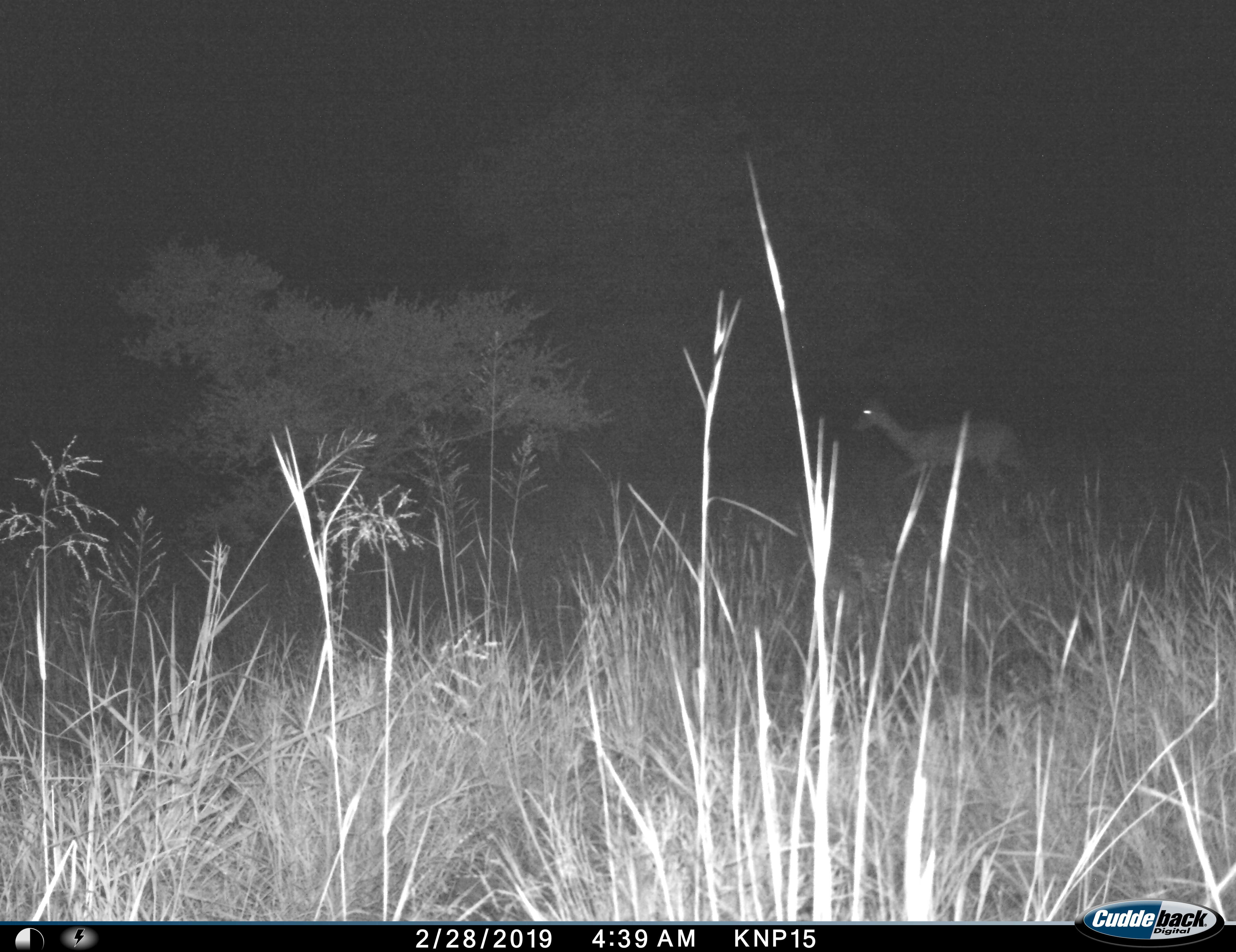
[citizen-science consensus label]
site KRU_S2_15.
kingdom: Animalia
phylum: Chordata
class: Mammalia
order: Artiodactyla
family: Bovidae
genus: Aepyceros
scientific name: Aepyceros melampus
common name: impala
Impala (Aepyceros melampus), count 1. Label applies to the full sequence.